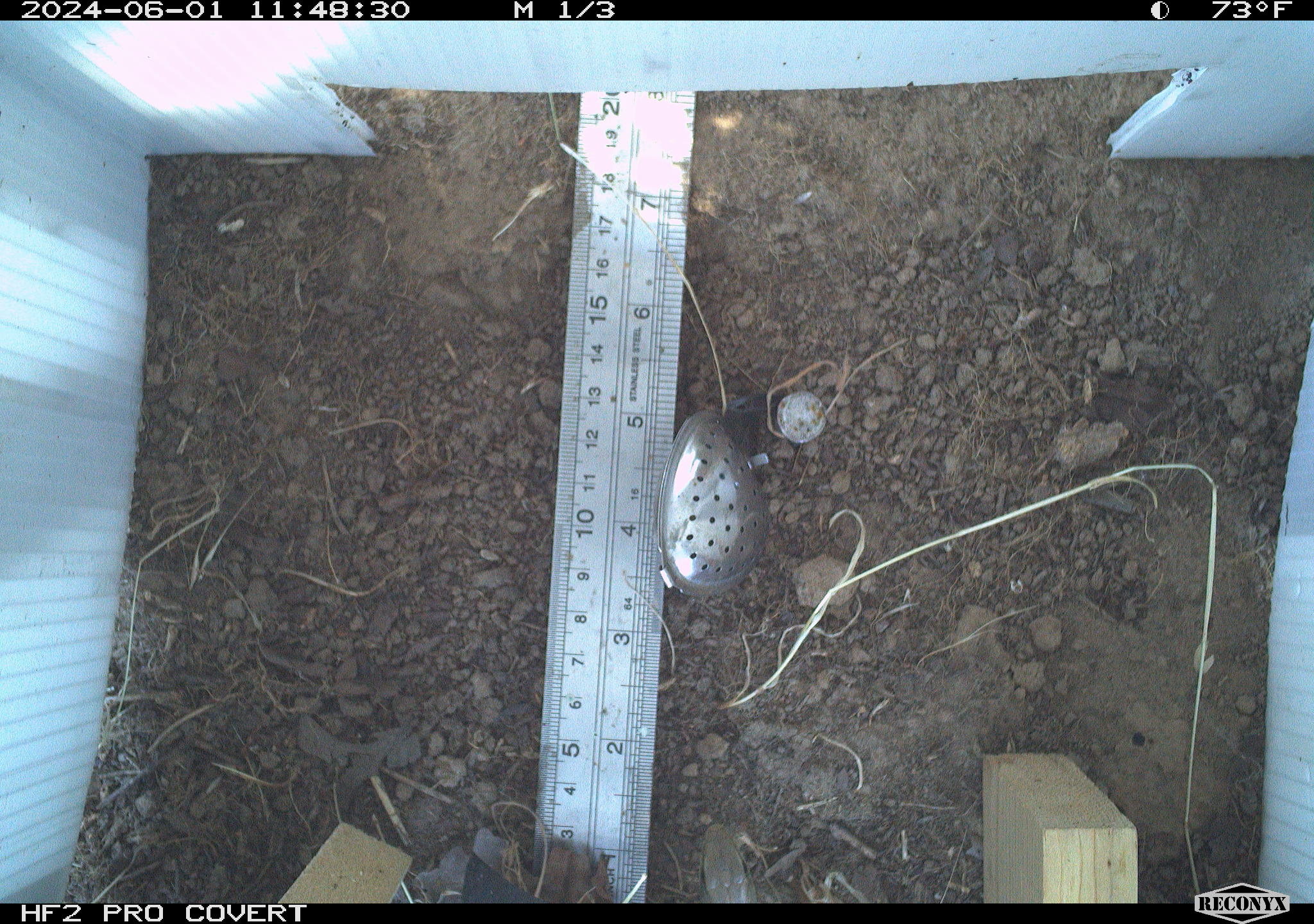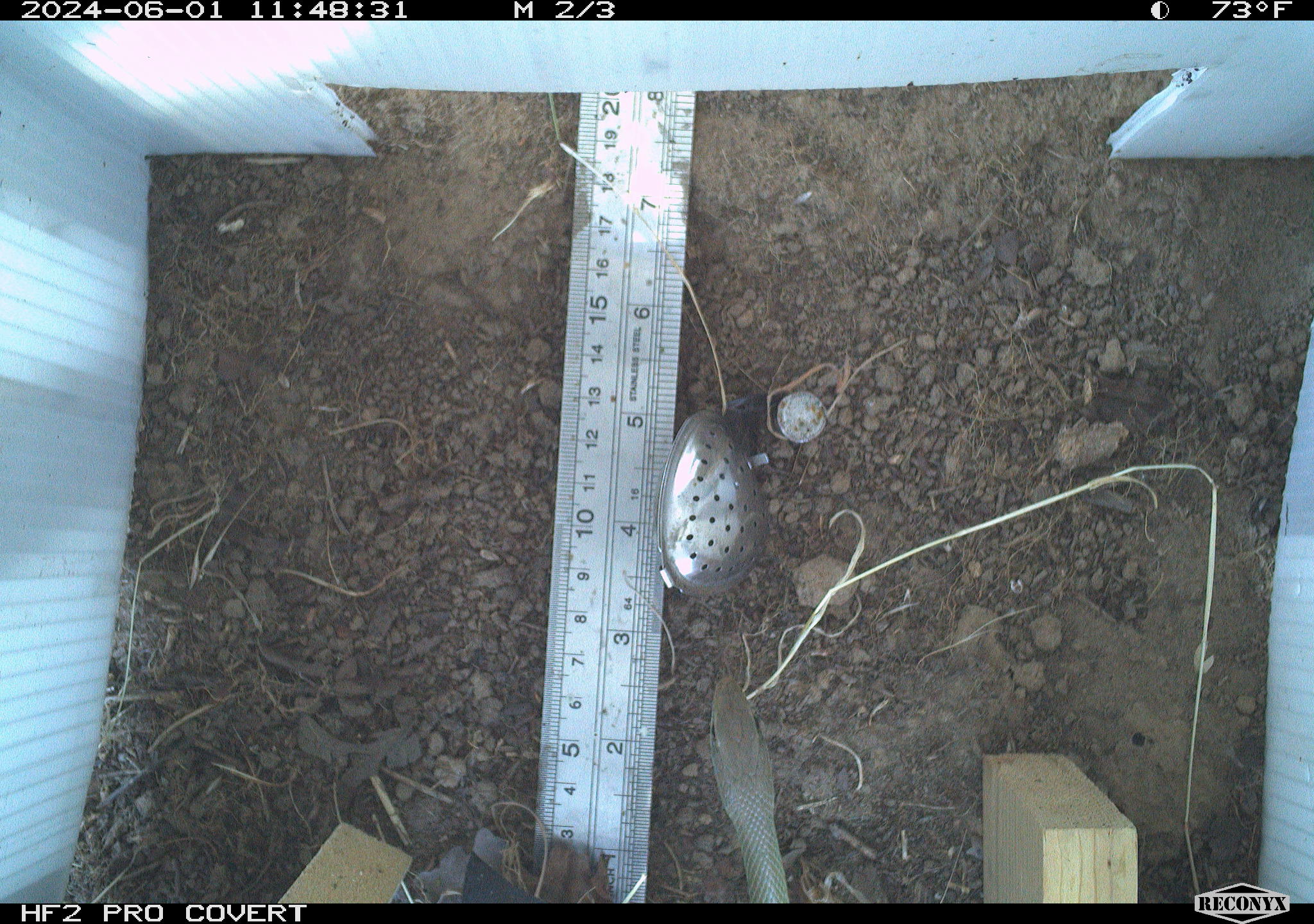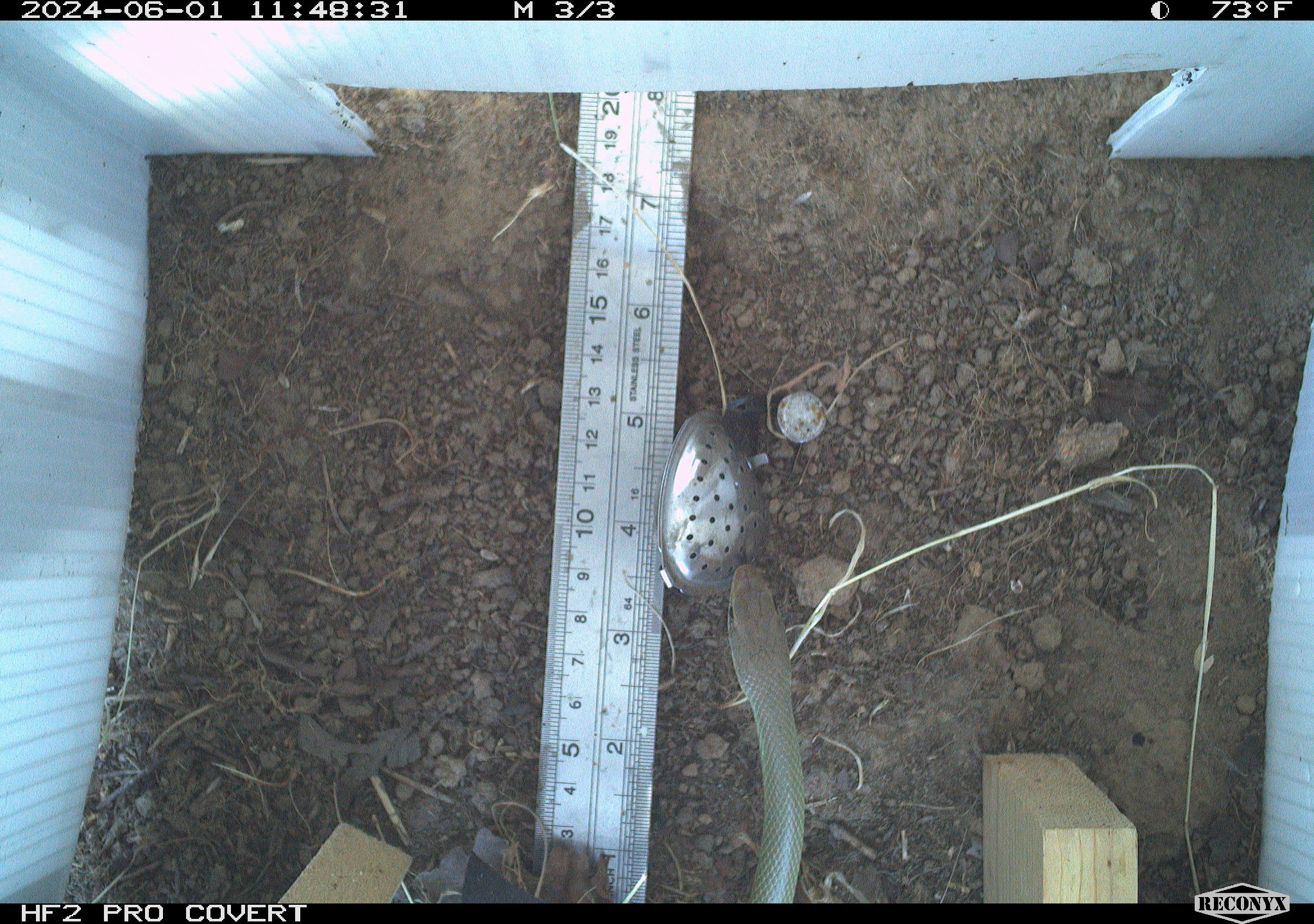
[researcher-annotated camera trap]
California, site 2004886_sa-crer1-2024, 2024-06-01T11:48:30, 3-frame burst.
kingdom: Animalia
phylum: Chordata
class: Reptilia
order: Squamata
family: Colubridae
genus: Coluber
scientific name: Coluber constrictor mormon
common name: western yellow-bellied racer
Western yellow-bellied racer (Coluber constrictor mormon).